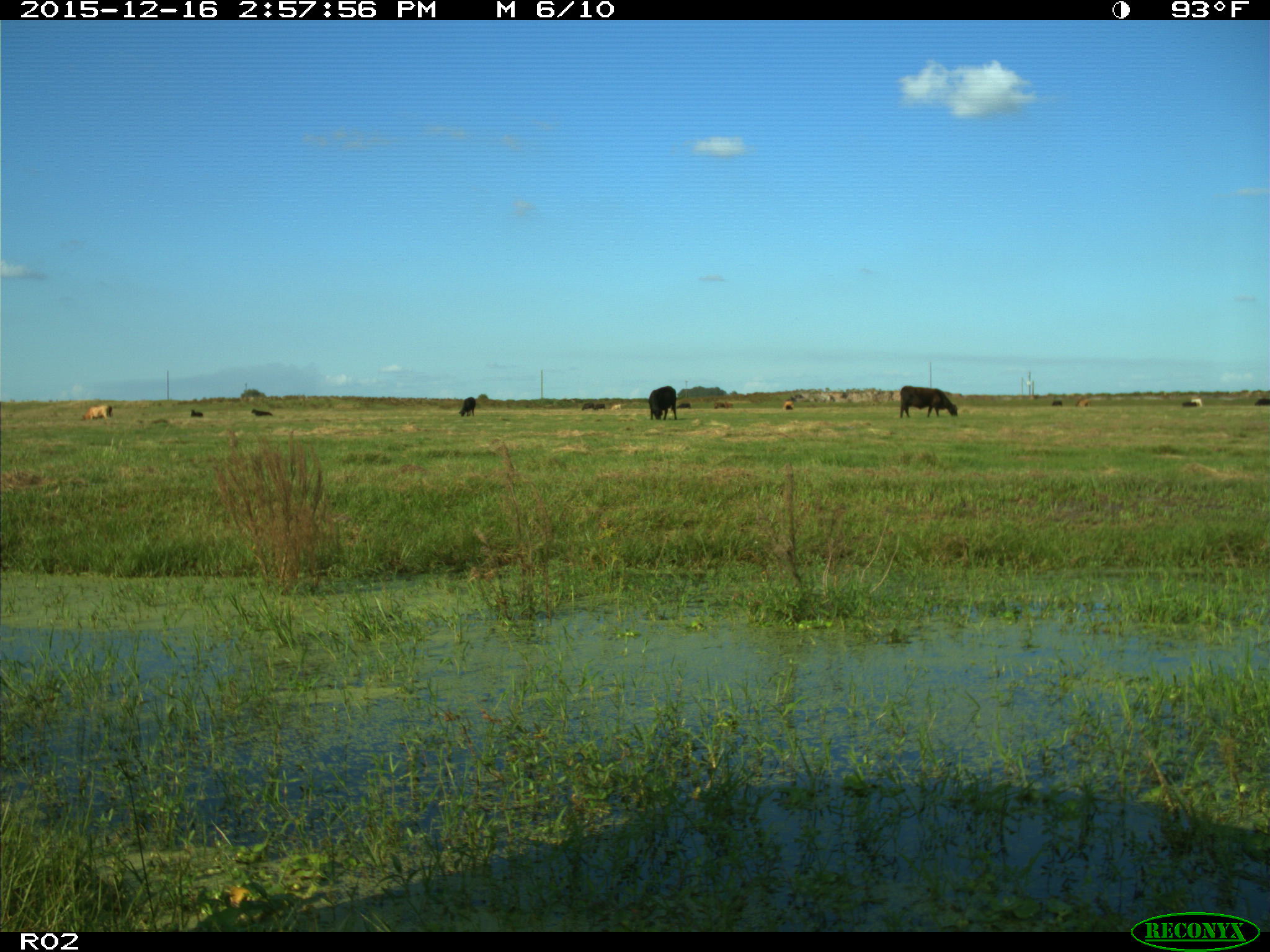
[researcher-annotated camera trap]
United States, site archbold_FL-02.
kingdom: Animalia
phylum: Chordata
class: Mammalia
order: Artiodactyla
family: Bovidae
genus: Bos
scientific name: Bos taurus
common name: domestic cow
Bos taurus (domestic cow).